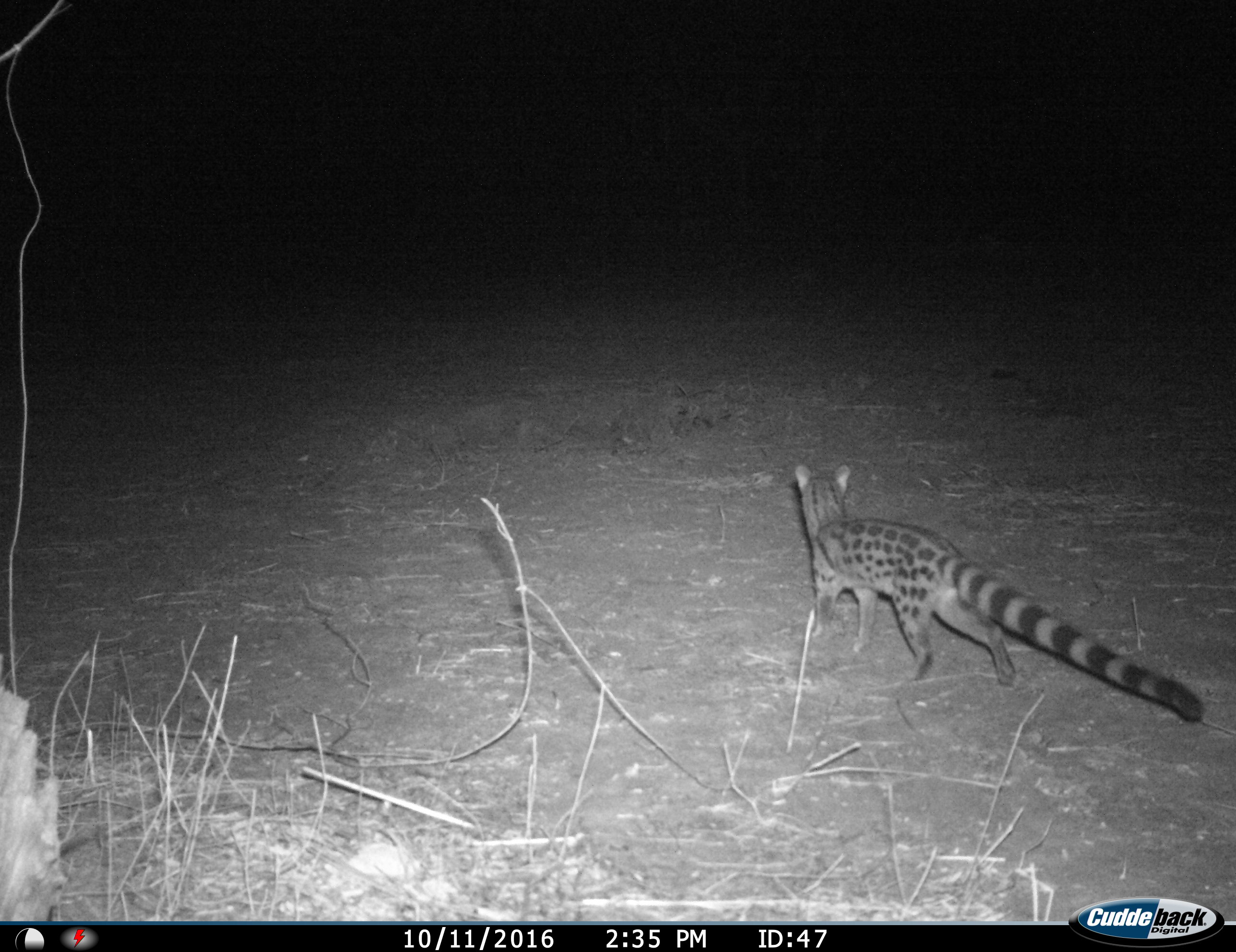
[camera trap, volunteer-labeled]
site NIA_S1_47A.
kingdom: Animalia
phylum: Chordata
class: Mammalia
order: Carnivora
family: Viverridae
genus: Genetta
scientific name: Genetta genetta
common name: small-spotted genet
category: genetcommonsmallspotted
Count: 1.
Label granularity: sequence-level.